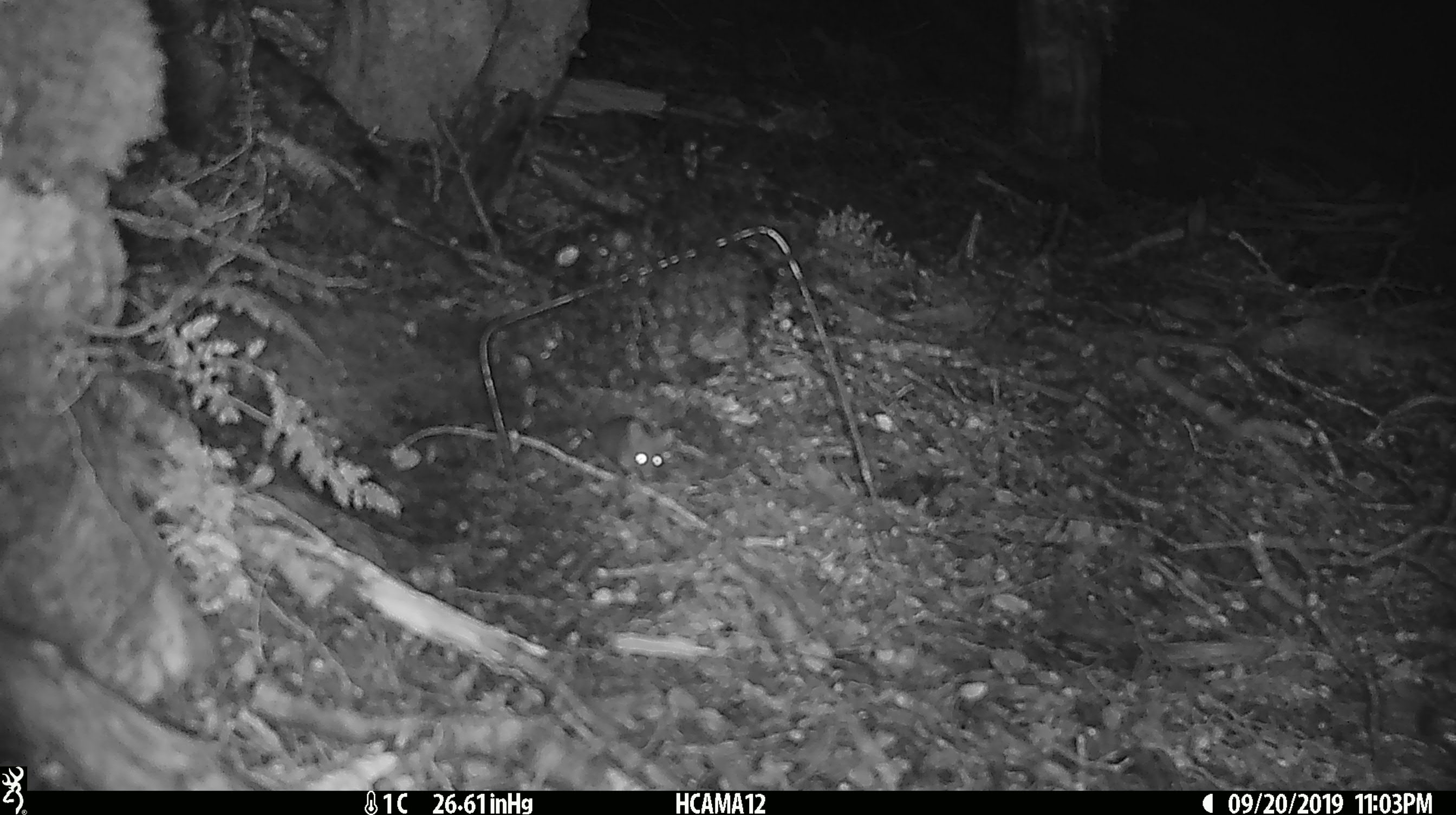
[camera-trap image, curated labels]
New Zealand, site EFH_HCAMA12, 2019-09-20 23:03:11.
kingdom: Animalia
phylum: Chordata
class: Mammalia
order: Rodentia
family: Muridae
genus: Mus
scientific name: Mus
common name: mouse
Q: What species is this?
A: Mouse (Mus).